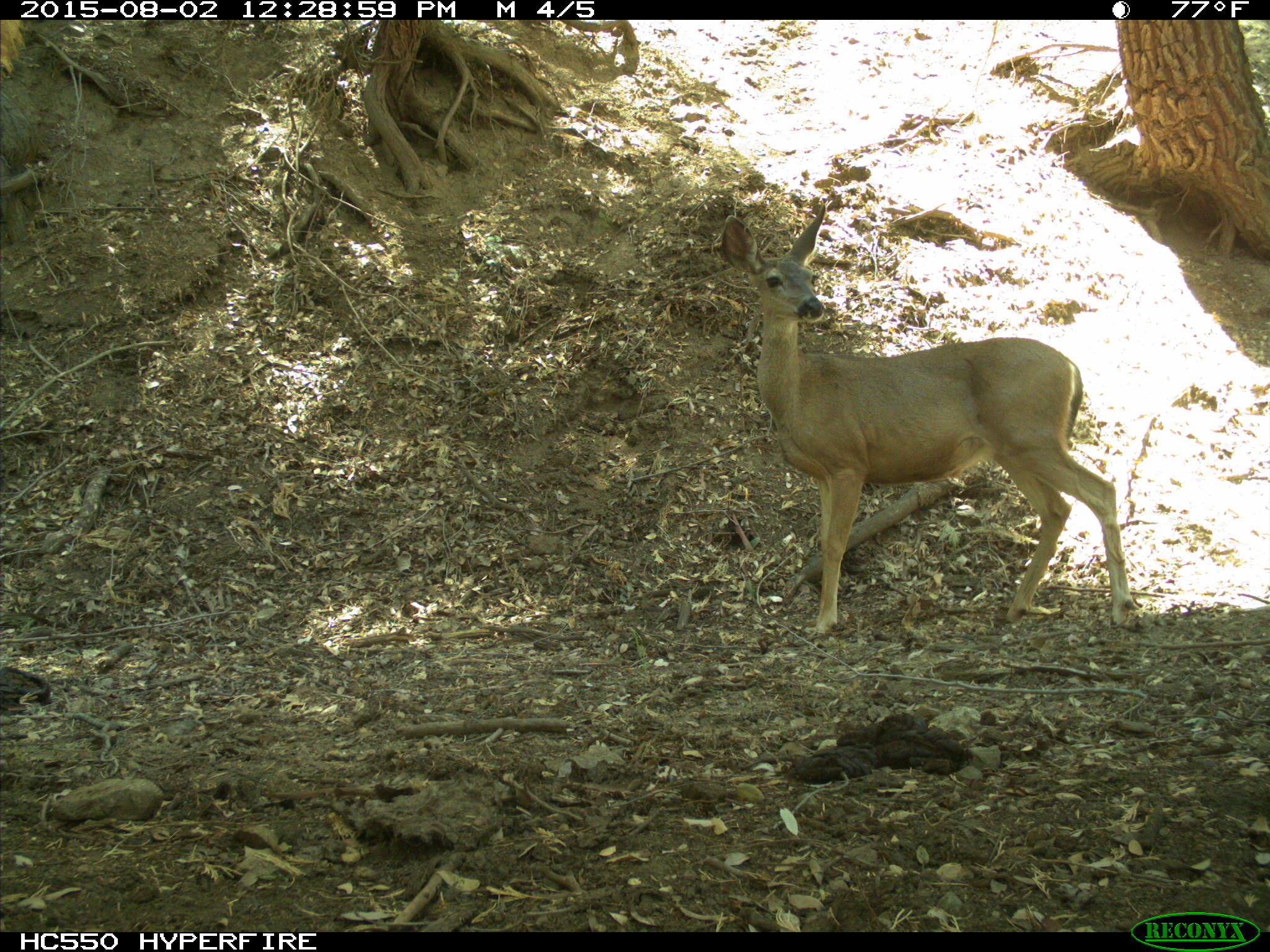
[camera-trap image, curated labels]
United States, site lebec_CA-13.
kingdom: Animalia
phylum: Chordata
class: Mammalia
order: Artiodactyla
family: Cervidae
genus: Odocoileus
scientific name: Odocoileus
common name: deer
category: unidentified deer